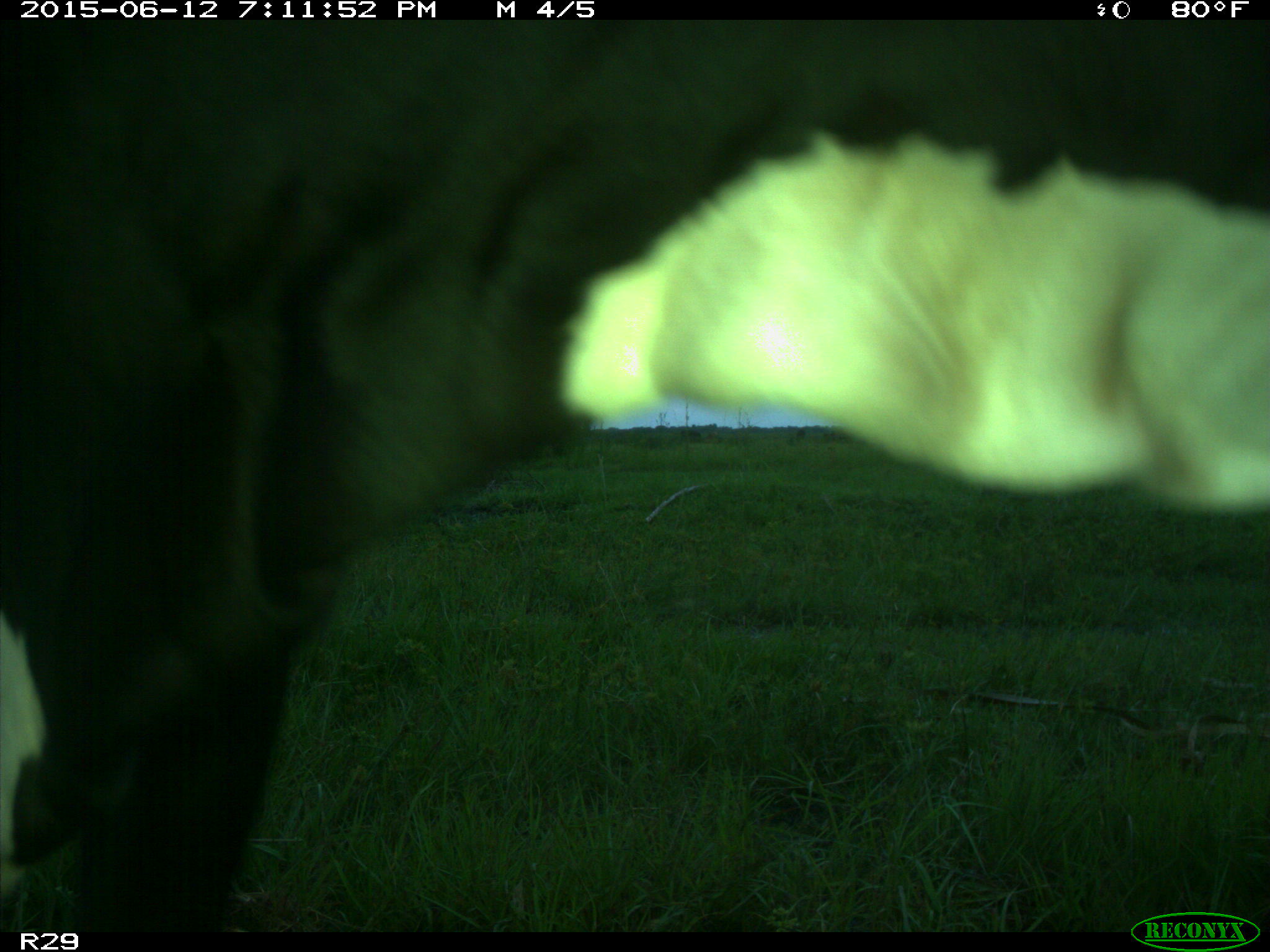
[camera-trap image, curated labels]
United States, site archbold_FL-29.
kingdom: Animalia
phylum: Chordata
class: Mammalia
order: Artiodactyla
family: Bovidae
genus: Bos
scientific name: Bos taurus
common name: domestic cow